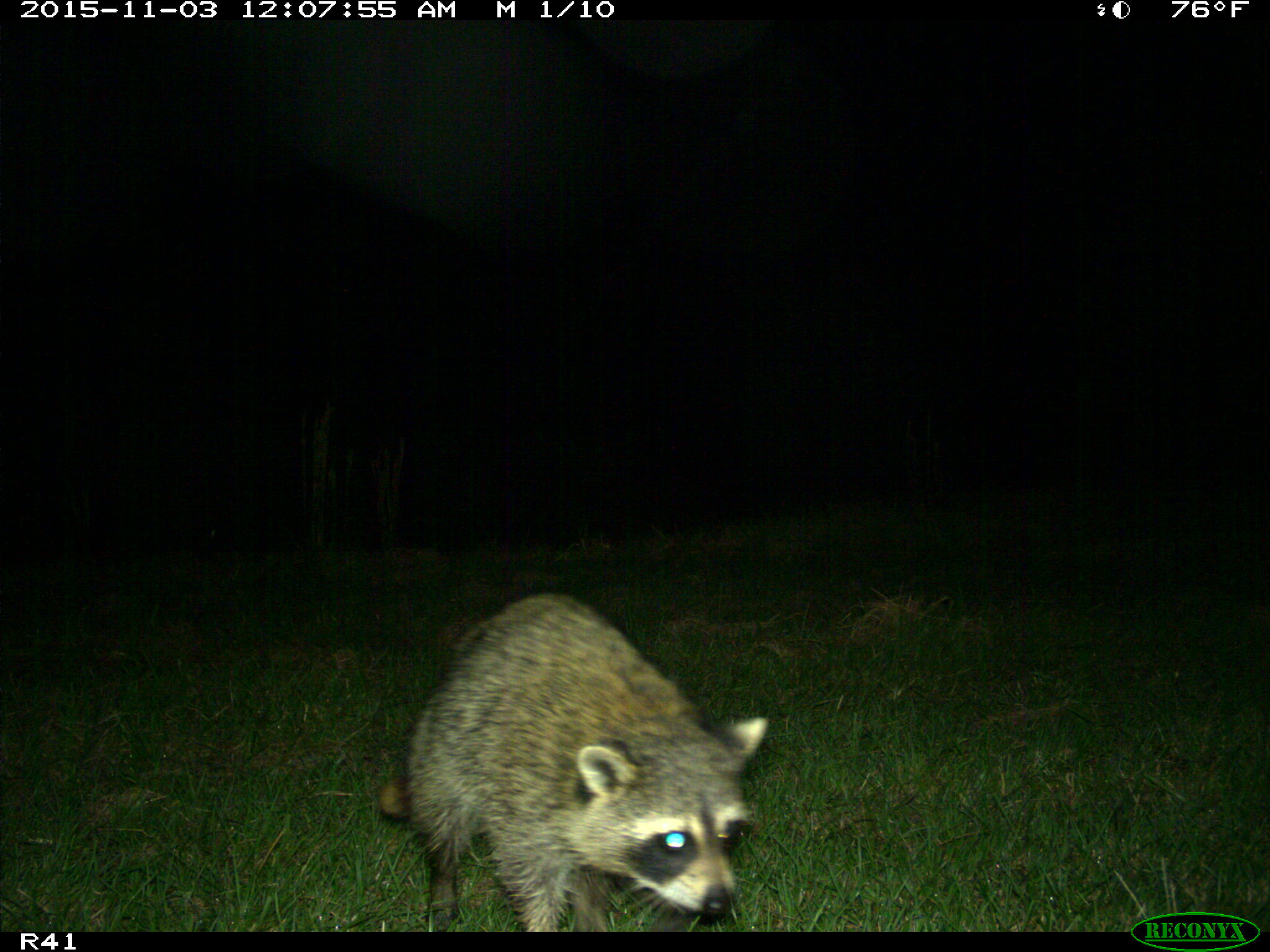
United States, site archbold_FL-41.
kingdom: Animalia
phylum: Chordata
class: Mammalia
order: Carnivora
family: Procyonidae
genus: Procyon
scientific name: Procyon lotor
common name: common raccoon